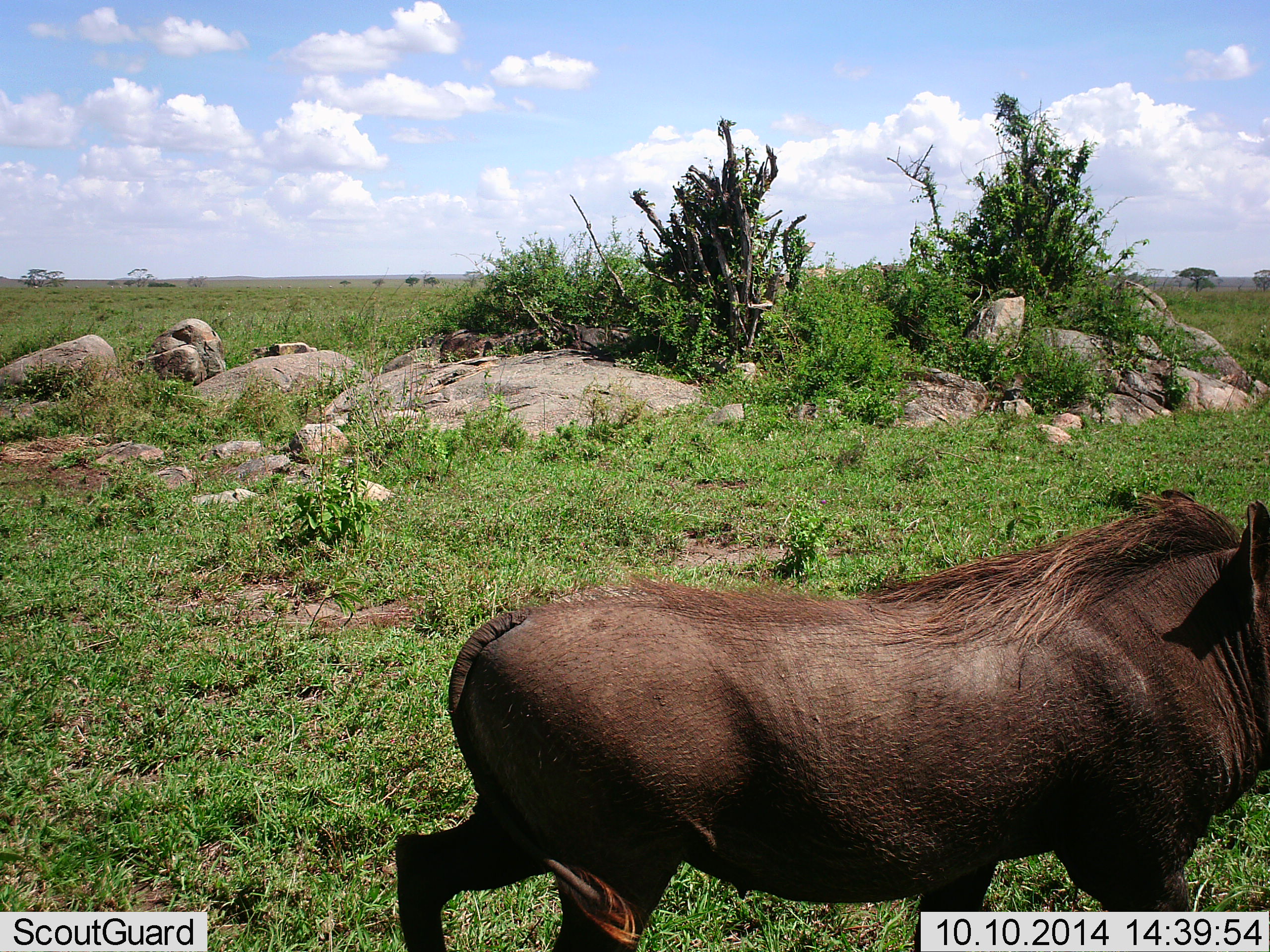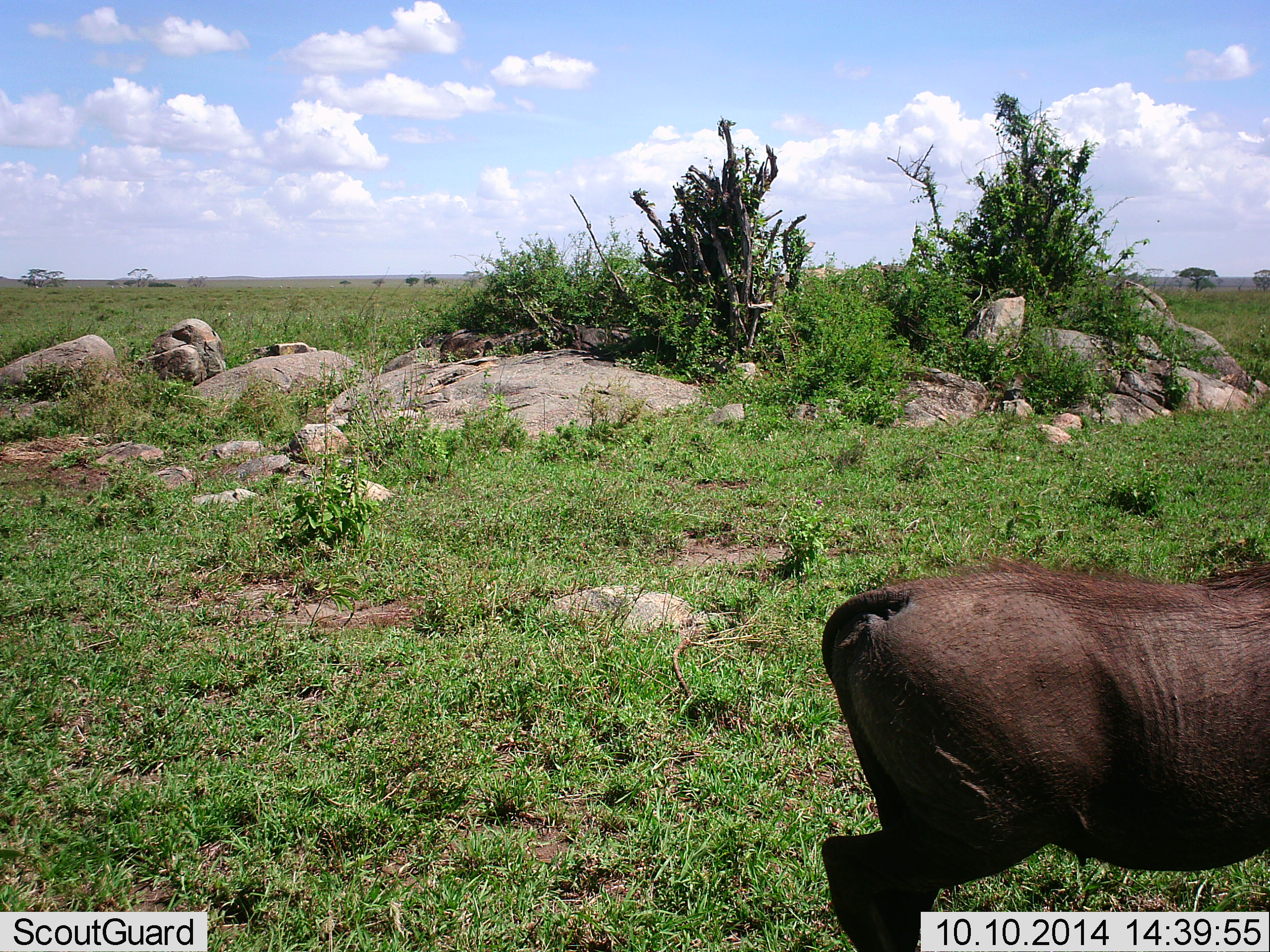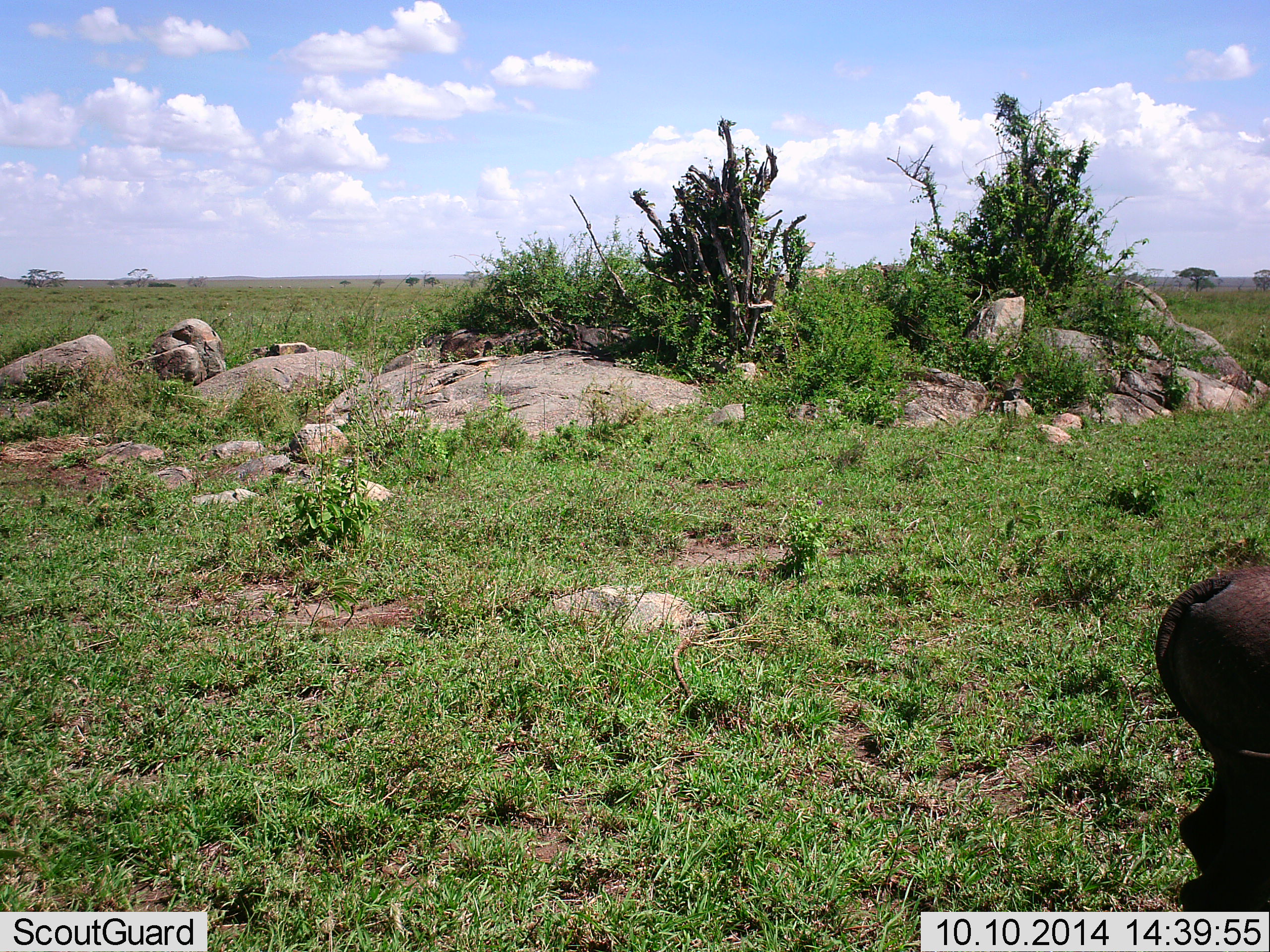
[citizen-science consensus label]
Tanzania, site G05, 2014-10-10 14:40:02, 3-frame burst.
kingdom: Animalia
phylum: Chordata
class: Mammalia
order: Artiodactyla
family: Suidae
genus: Phacochoerus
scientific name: Phacochoerus africanus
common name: warthog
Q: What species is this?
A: Warthog (Phacochoerus africanus).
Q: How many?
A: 1.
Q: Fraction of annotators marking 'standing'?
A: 0%.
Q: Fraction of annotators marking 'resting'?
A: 0%.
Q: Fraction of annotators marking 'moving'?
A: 100%.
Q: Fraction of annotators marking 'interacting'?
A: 0%.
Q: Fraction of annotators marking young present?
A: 0%.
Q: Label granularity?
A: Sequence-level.